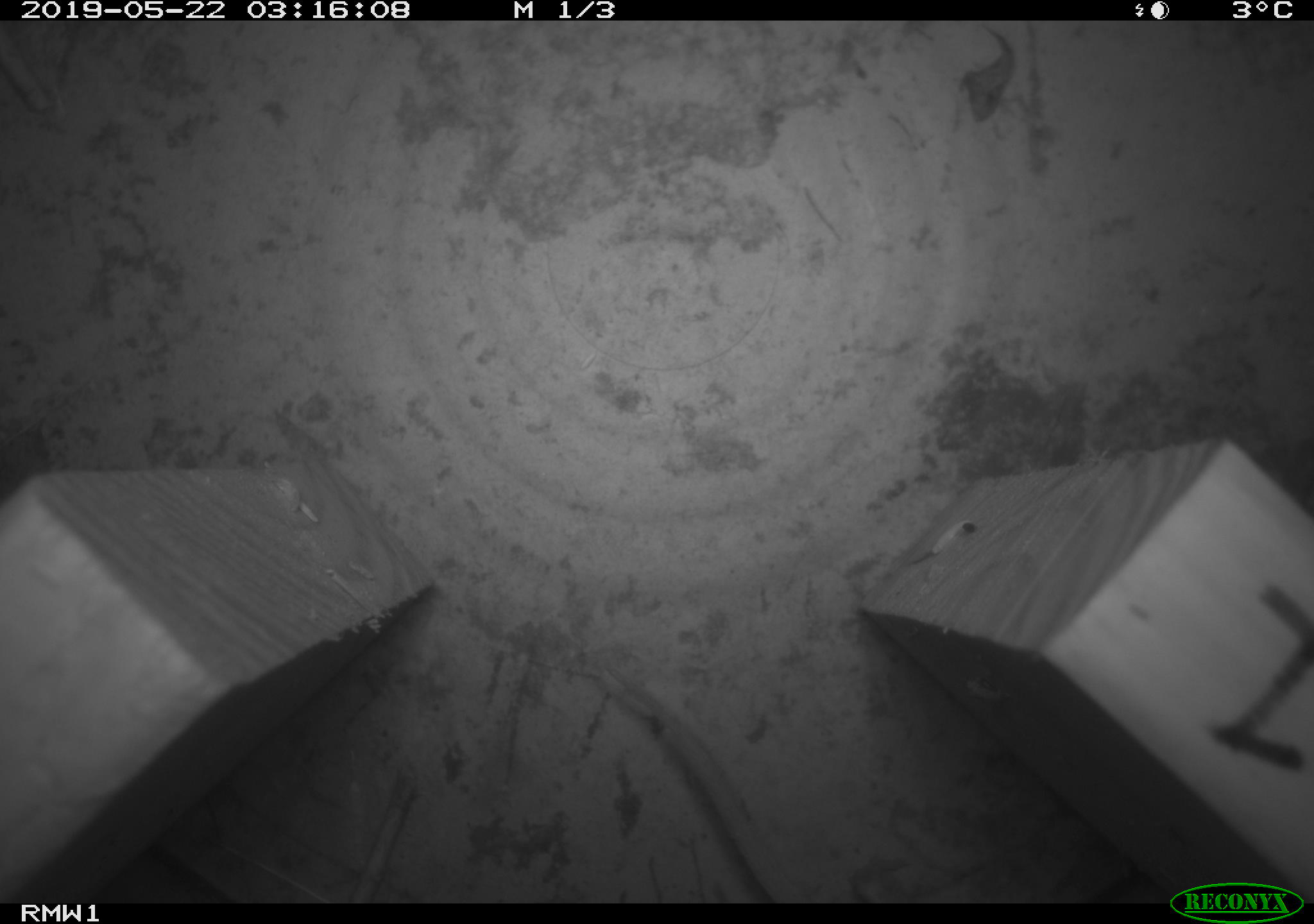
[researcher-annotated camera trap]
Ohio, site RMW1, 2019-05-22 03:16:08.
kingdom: Animalia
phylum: Chordata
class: Mammalia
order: Rodentia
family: Cricetidae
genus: Peromyscus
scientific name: Peromyscus leucopus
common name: white-footed mouse